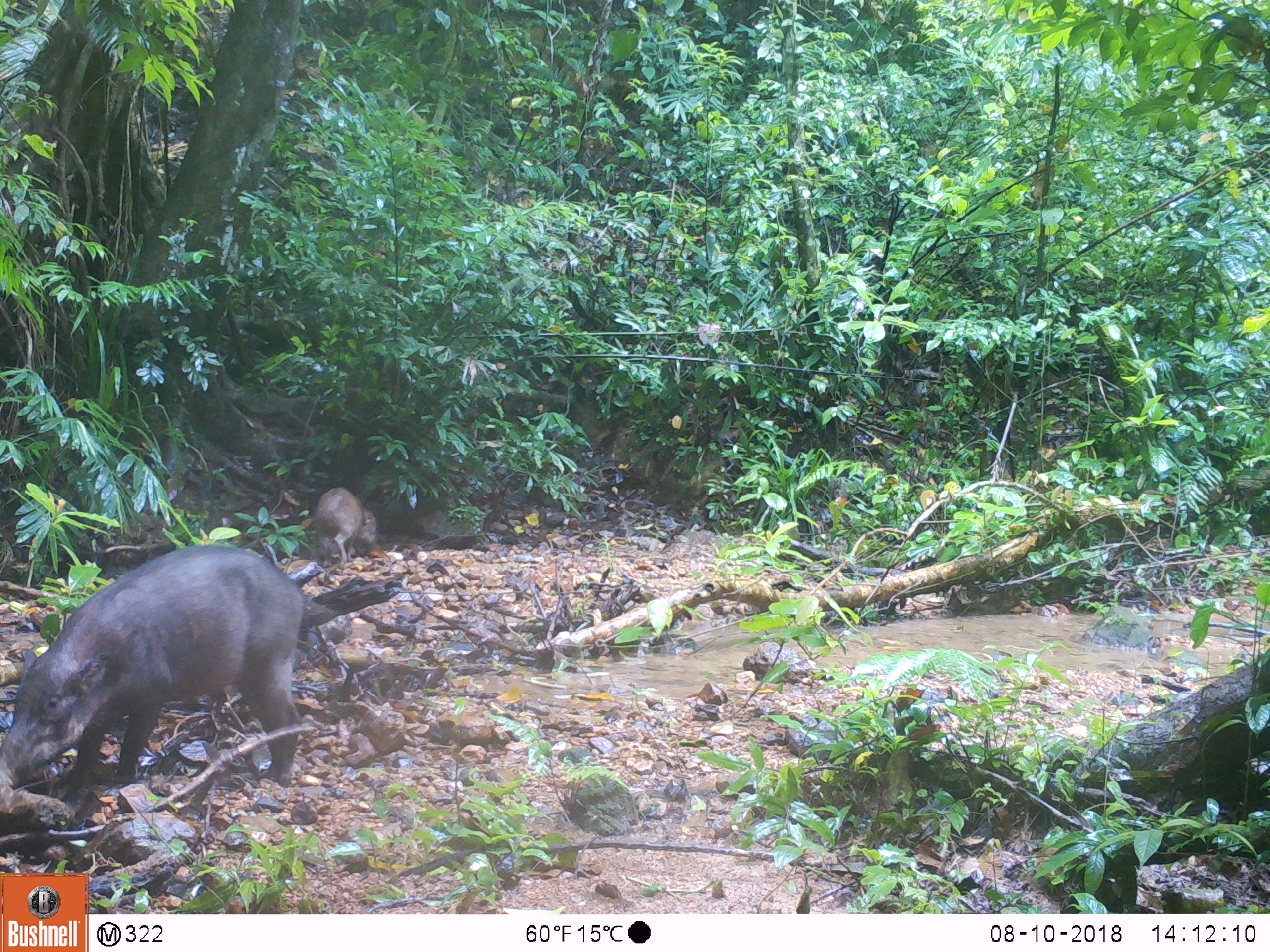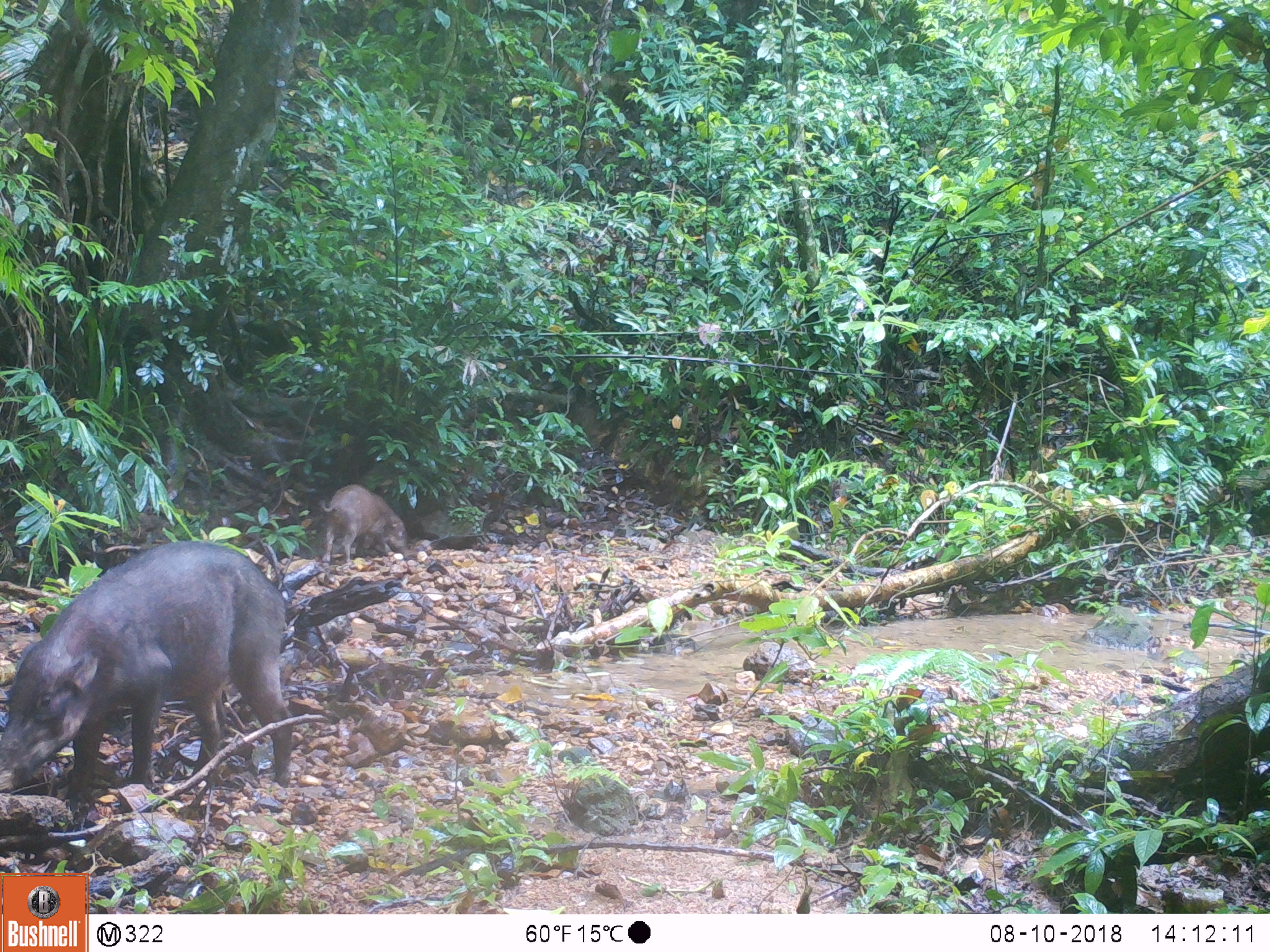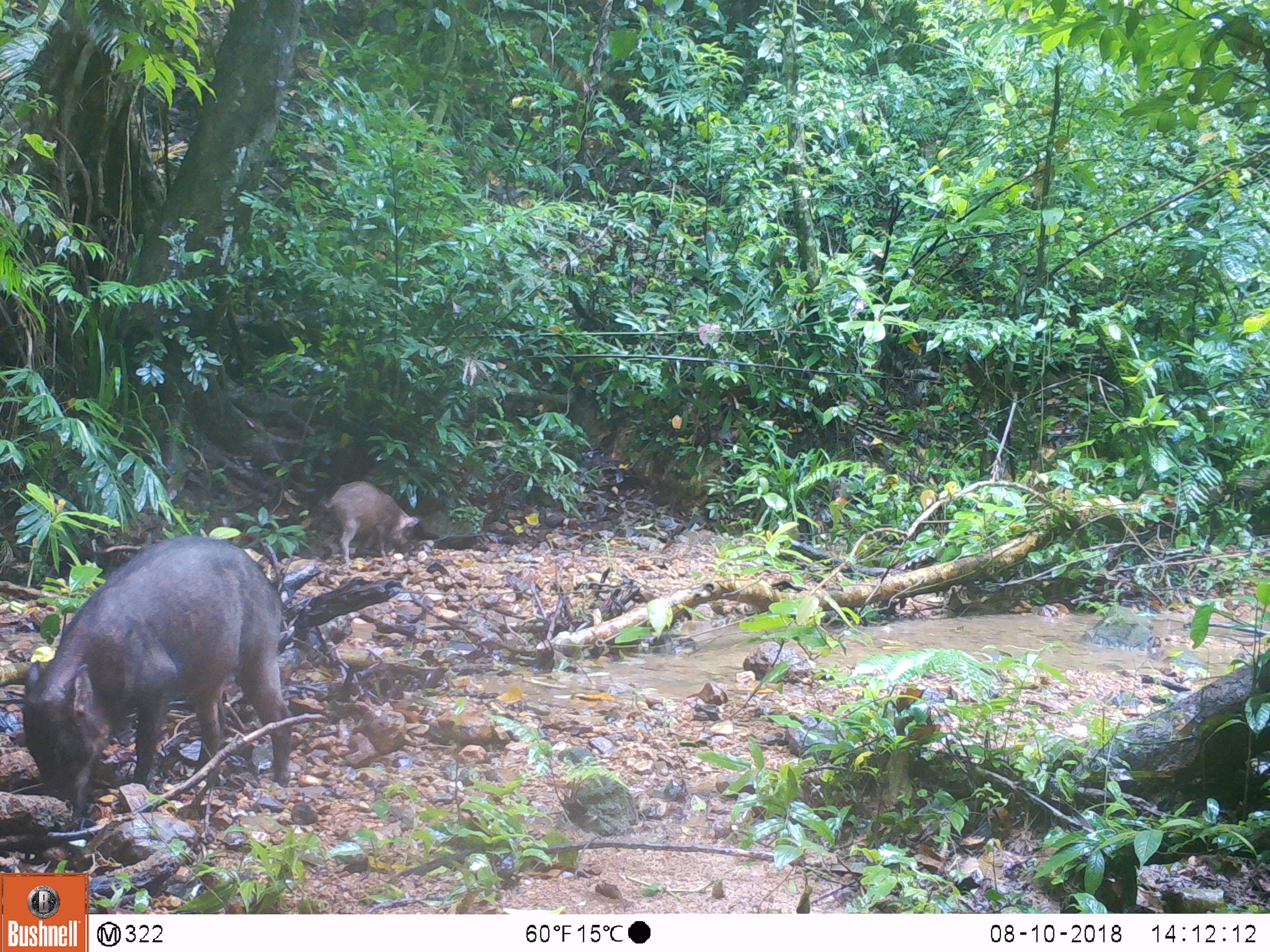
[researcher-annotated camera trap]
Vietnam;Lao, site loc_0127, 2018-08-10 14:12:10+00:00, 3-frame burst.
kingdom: Animalia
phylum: Chordata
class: Mammalia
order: Artiodactyla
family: Suidae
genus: Sus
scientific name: Sus scrofa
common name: eurasian wild pig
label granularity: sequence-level